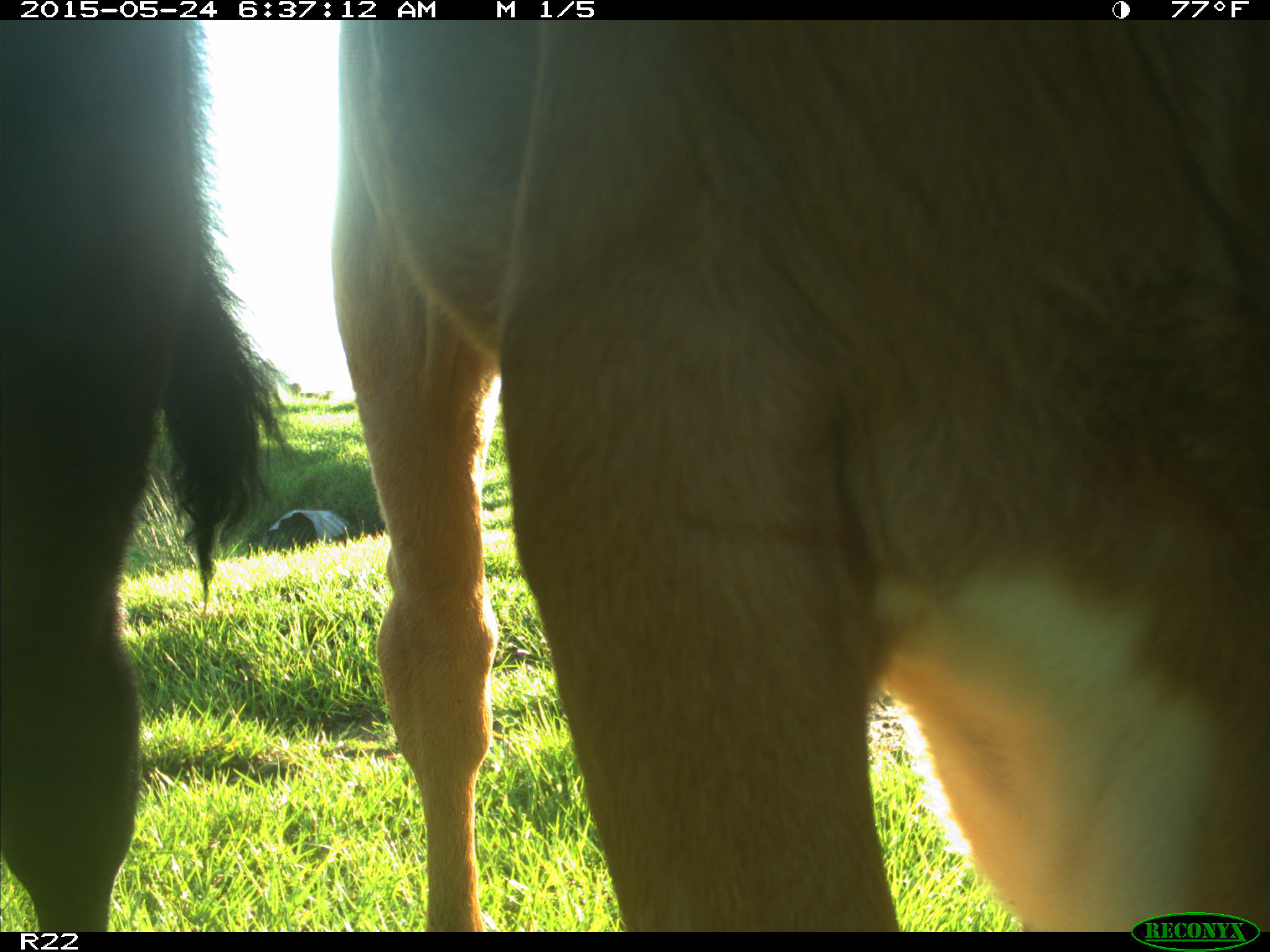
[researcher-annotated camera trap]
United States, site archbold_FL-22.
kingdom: Animalia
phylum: Chordata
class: Mammalia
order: Artiodactyla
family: Bovidae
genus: Bos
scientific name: Bos taurus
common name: domestic cow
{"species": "Bos taurus (domestic cow)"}